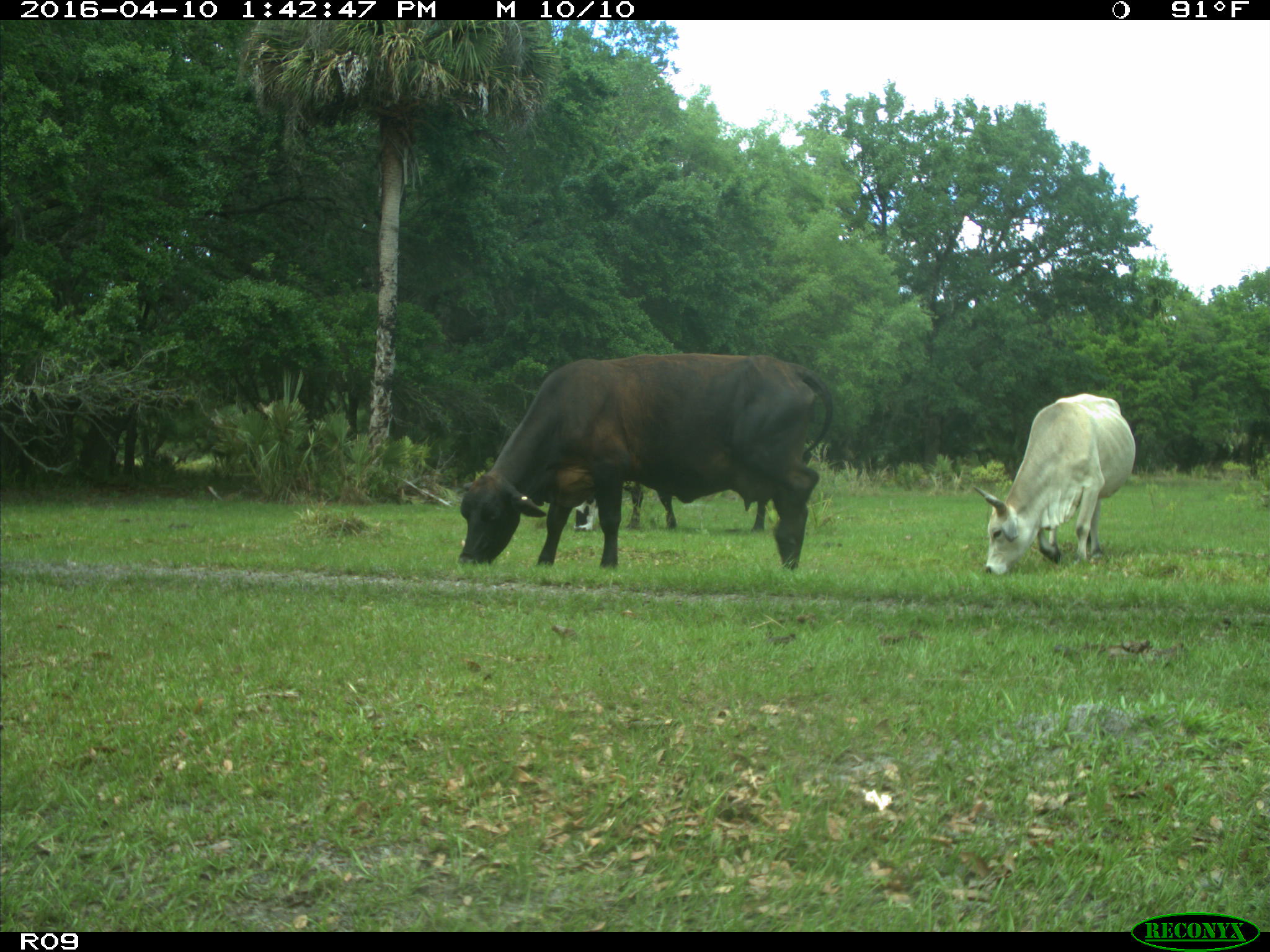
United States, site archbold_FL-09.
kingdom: Animalia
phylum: Chordata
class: Mammalia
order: Artiodactyla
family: Bovidae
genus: Bos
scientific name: Bos taurus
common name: domestic cow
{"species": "Bos taurus (domestic cow)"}